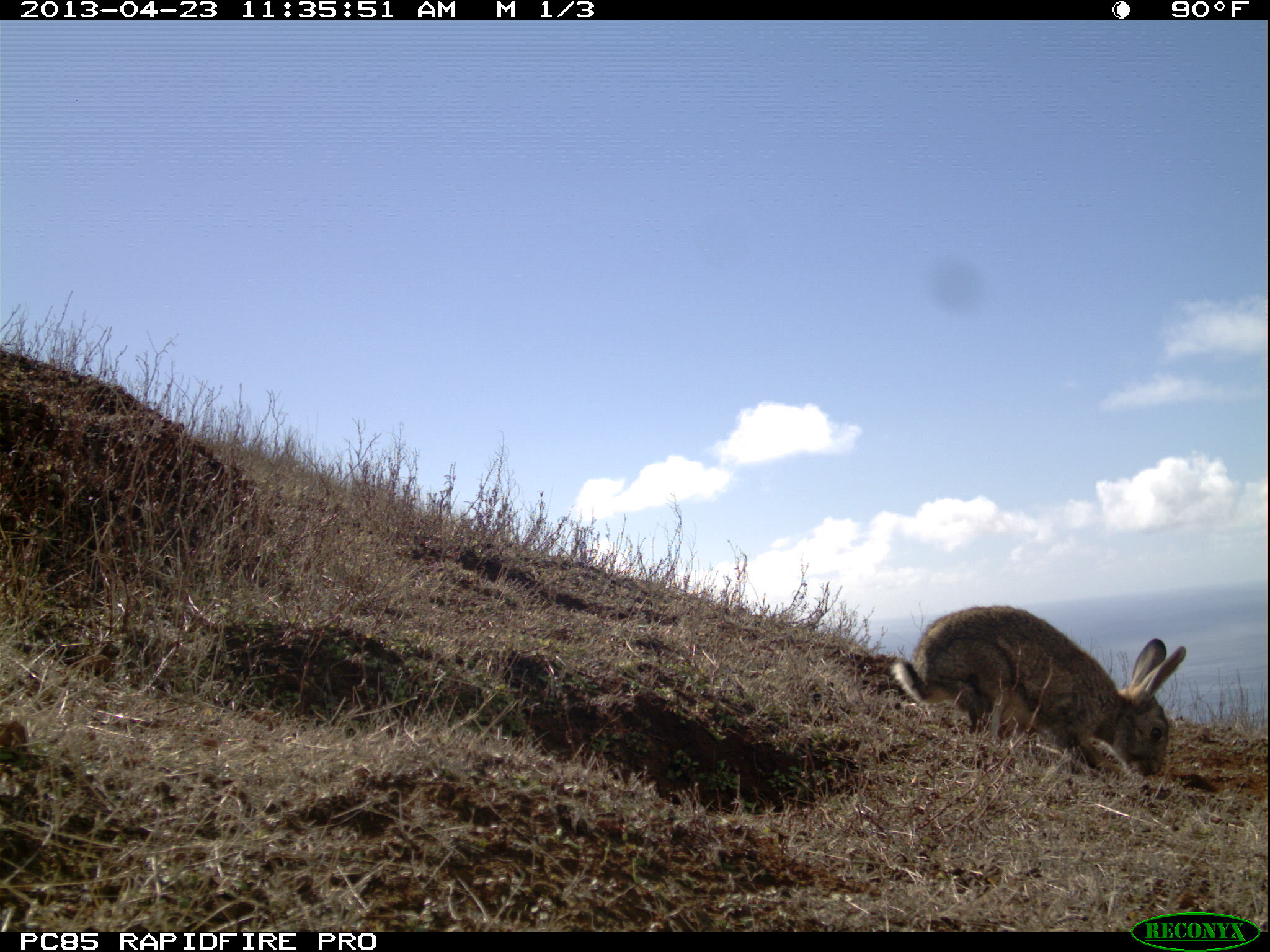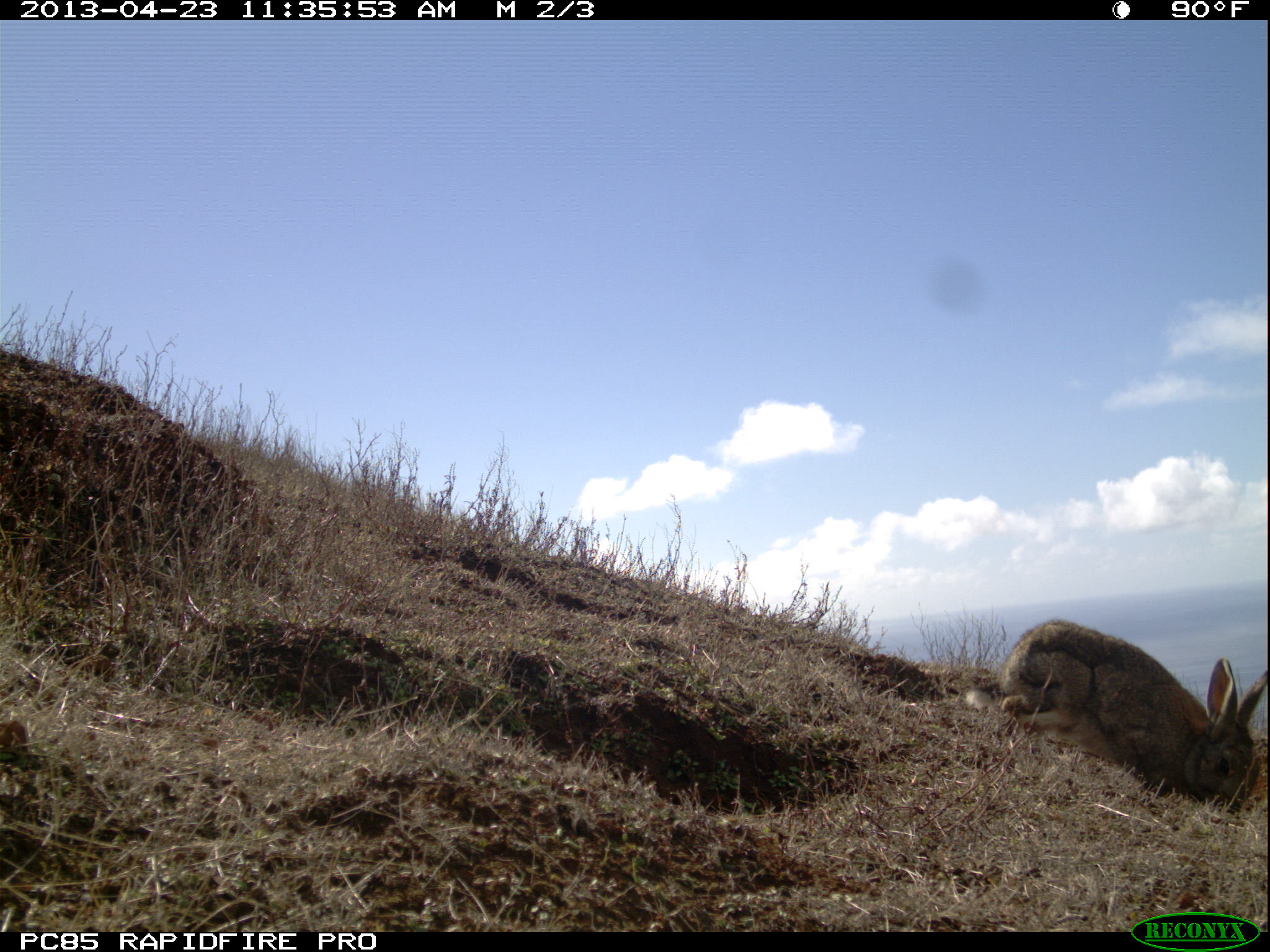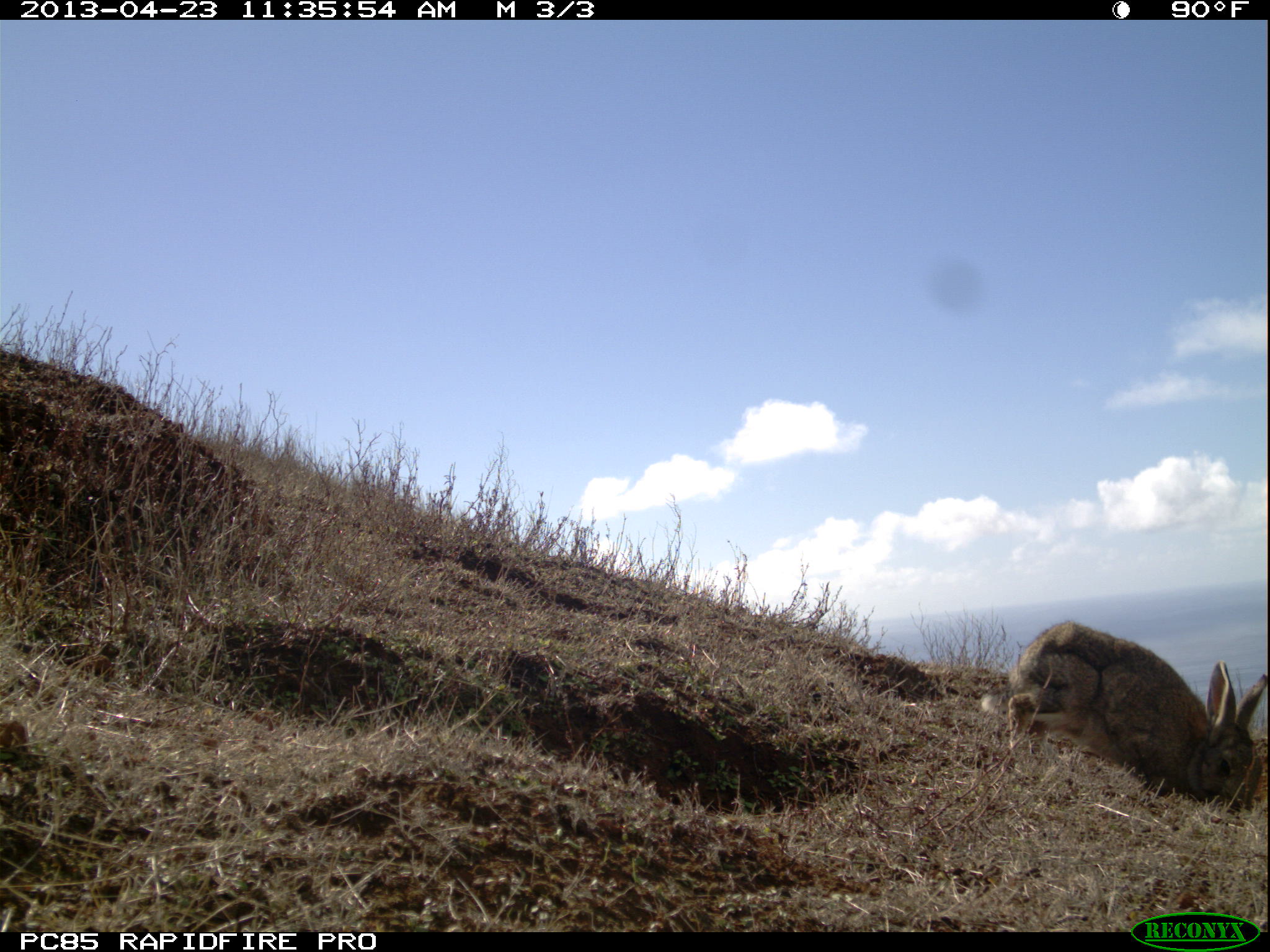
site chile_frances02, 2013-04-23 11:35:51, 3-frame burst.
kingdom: Animalia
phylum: Chordata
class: Mammalia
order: Lagomorpha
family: Leporidae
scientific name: Leporidae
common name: rabbits and hares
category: rabbit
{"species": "rabbit (rabbits and hares) (Leporidae)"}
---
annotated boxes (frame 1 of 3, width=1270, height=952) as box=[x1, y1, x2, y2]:
rabbit: box=[886, 605, 1189, 788]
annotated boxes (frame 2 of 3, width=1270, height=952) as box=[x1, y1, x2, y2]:
rabbit: box=[965, 617, 1267, 814]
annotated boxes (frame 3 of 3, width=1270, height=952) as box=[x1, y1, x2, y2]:
rabbit: box=[990, 618, 1268, 814]